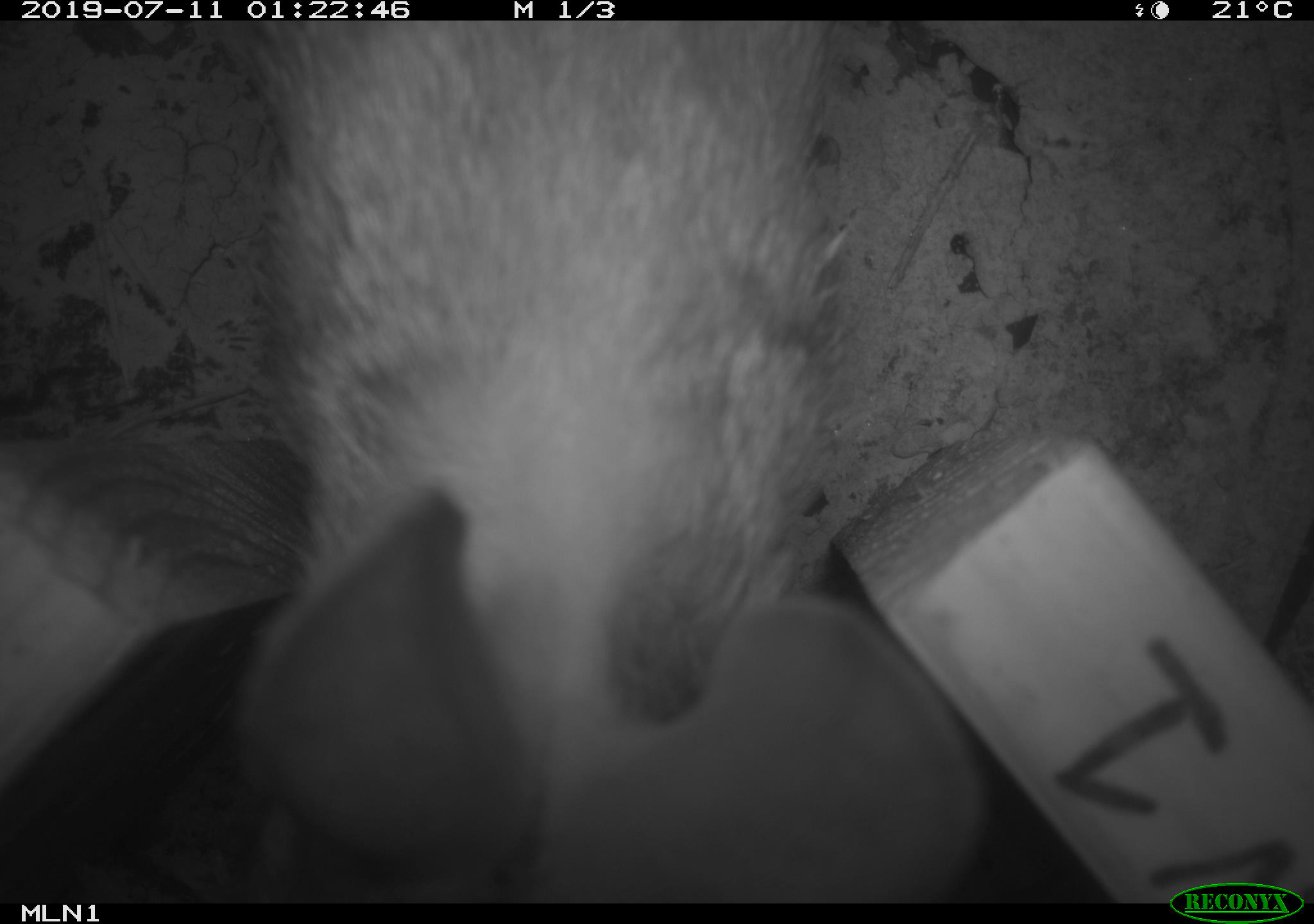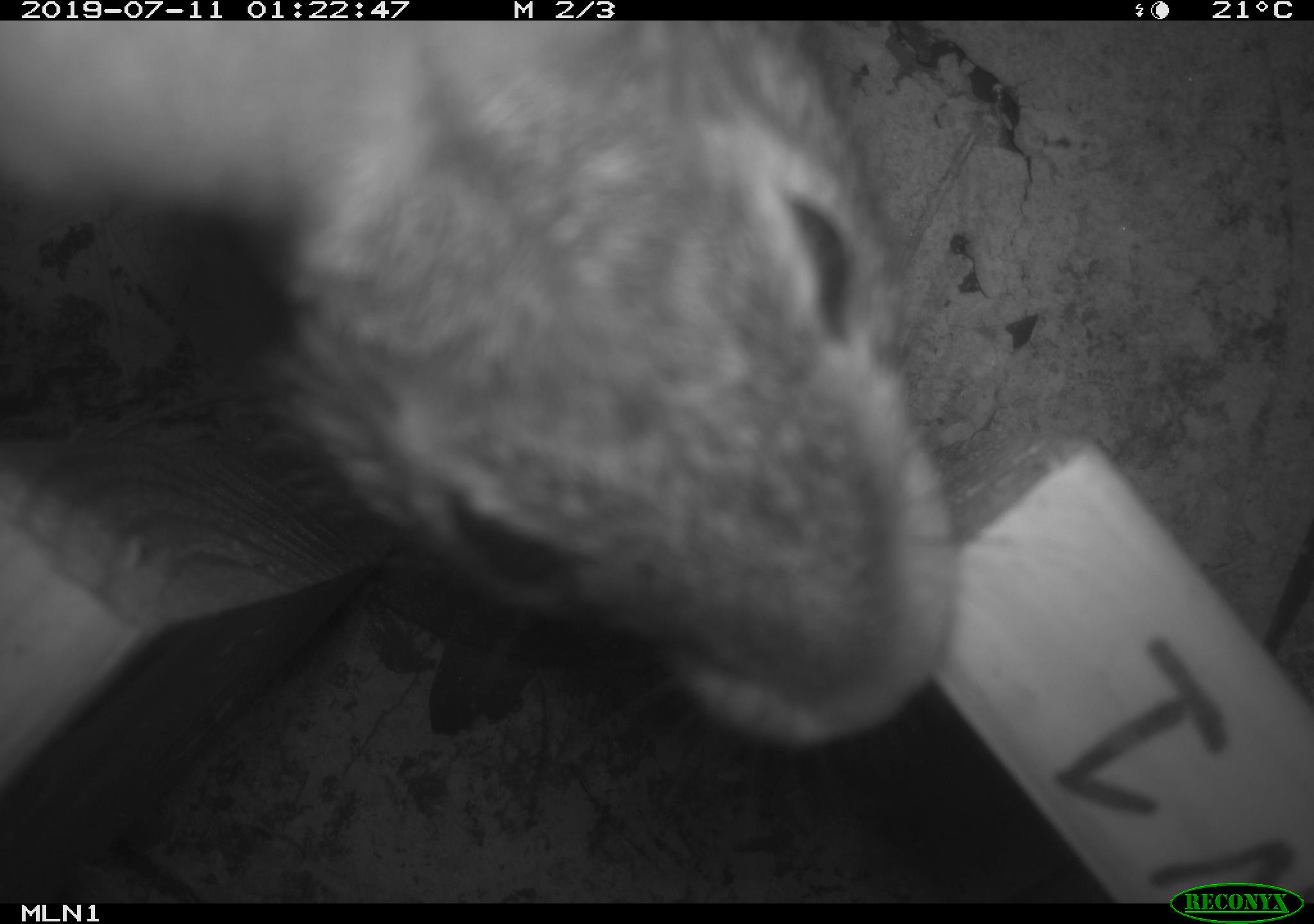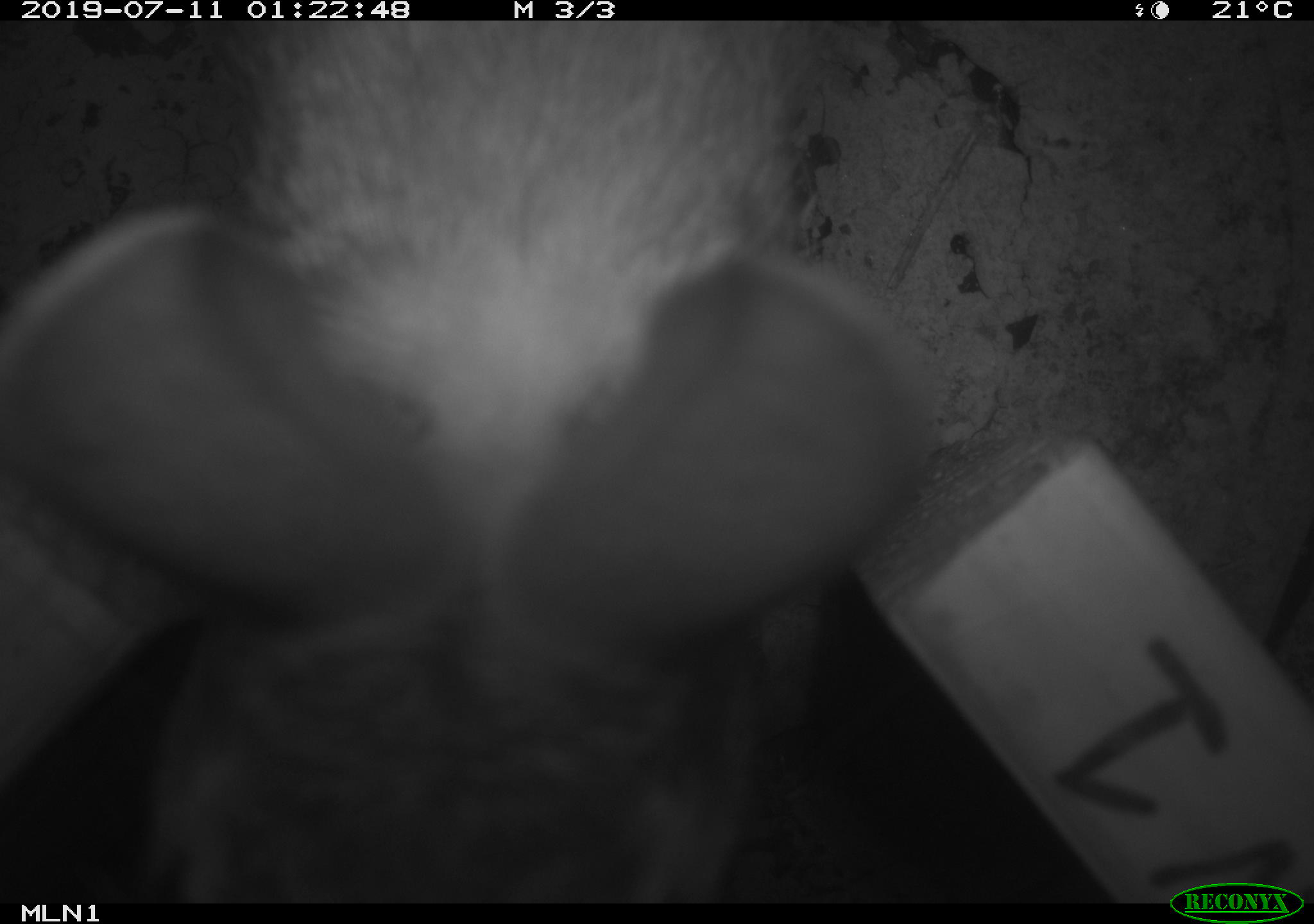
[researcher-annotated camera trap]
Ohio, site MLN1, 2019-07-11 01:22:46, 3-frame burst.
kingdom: Animalia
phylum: Chordata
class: Mammalia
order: Lagomorpha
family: Leporidae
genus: Sylvilagus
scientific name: Sylvilagus floridanus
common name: eastern cottontail